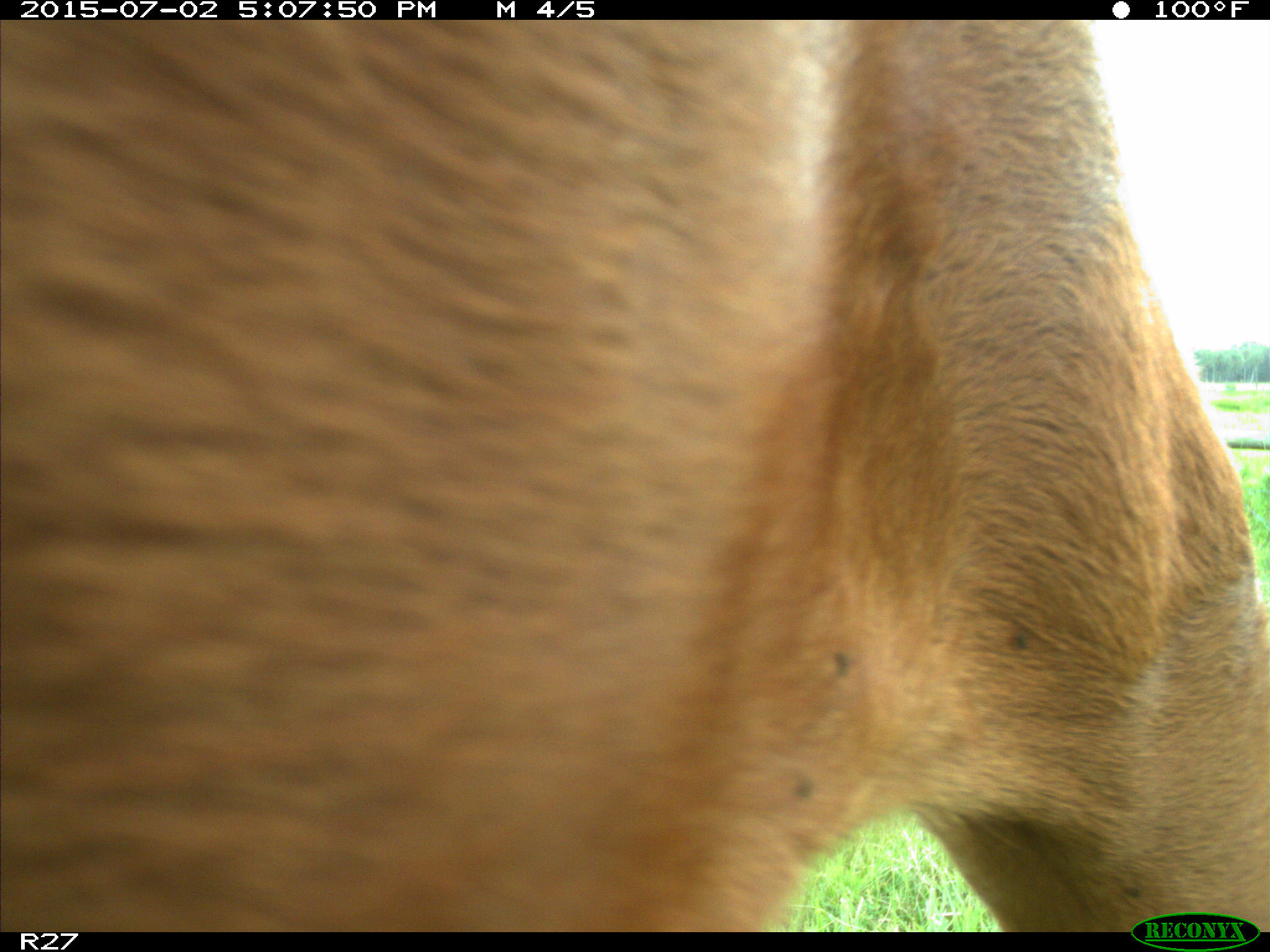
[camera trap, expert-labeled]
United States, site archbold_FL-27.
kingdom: Animalia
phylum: Chordata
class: Mammalia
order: Artiodactyla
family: Bovidae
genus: Bos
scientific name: Bos taurus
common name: domestic cow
Bos taurus (domestic cow).